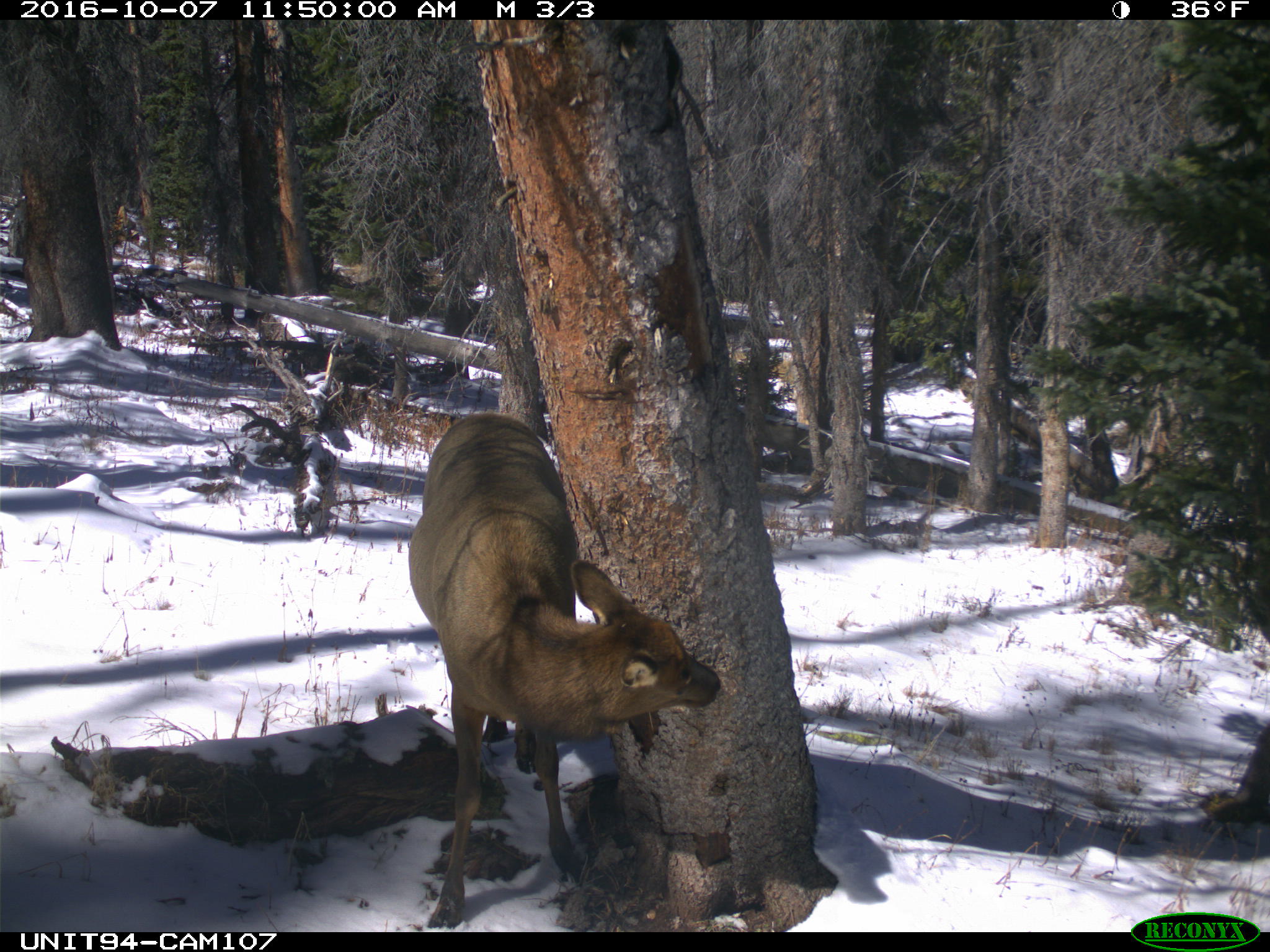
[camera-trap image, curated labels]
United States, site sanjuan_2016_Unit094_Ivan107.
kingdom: Animalia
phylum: Chordata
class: Mammalia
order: Artiodactyla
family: Cervidae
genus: Cervus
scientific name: Cervus elaphus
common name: red deer